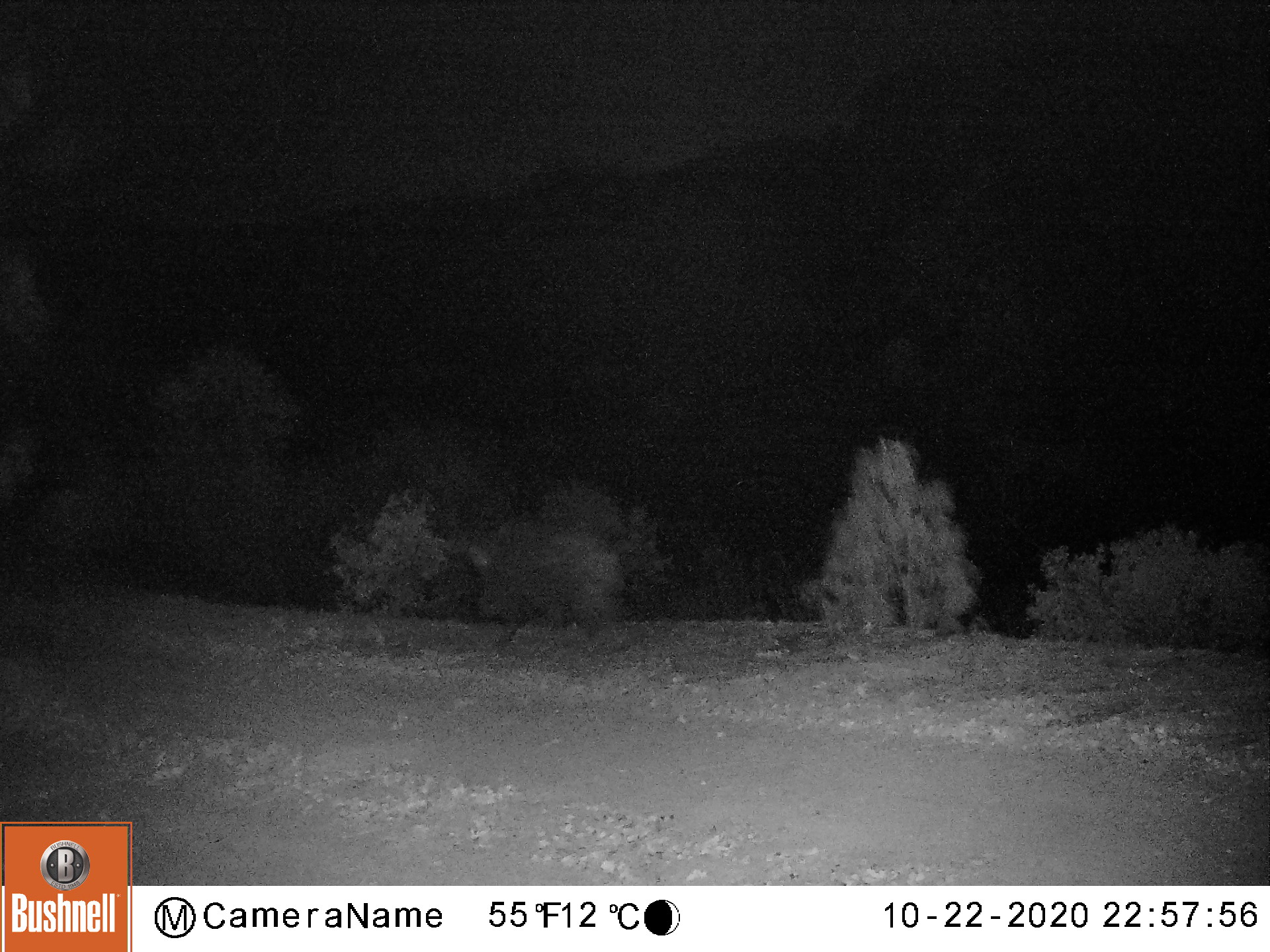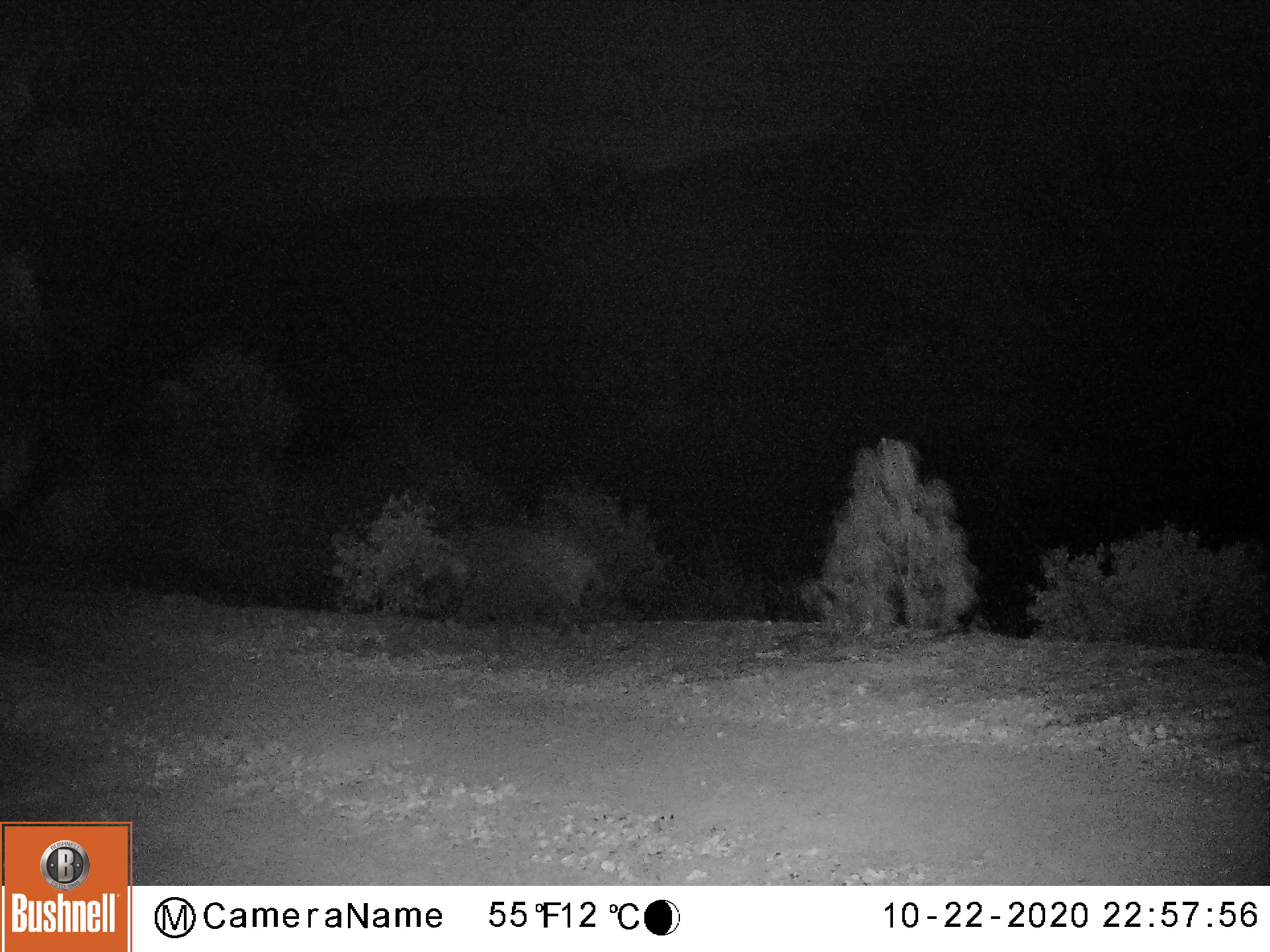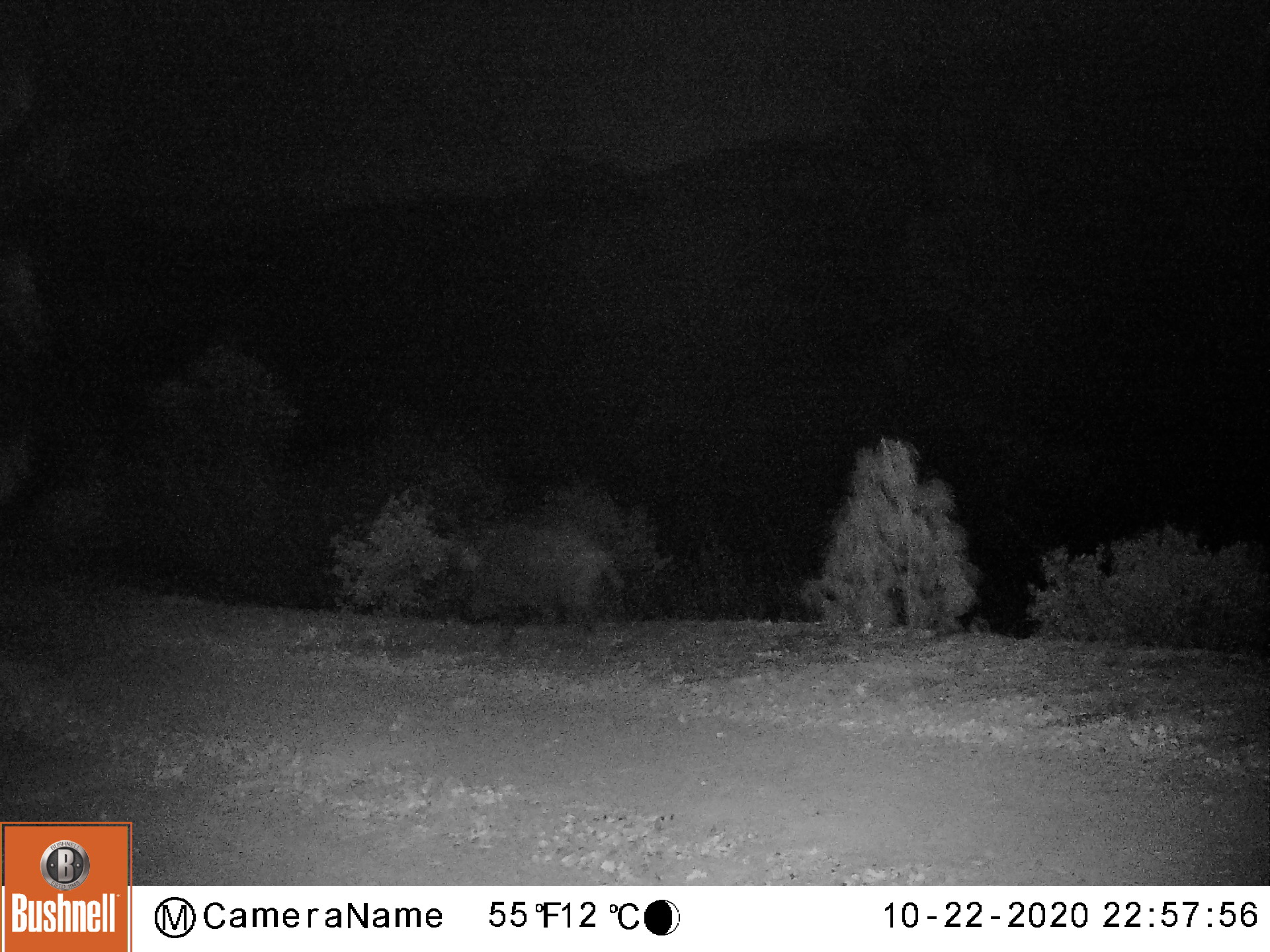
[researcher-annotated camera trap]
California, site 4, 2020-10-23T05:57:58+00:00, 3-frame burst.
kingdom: Animalia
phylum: Chordata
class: Mammalia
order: Artiodactyla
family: Suidae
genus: Sus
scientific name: Sus scrofa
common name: wild boar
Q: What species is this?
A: Wild boar (Sus scrofa).